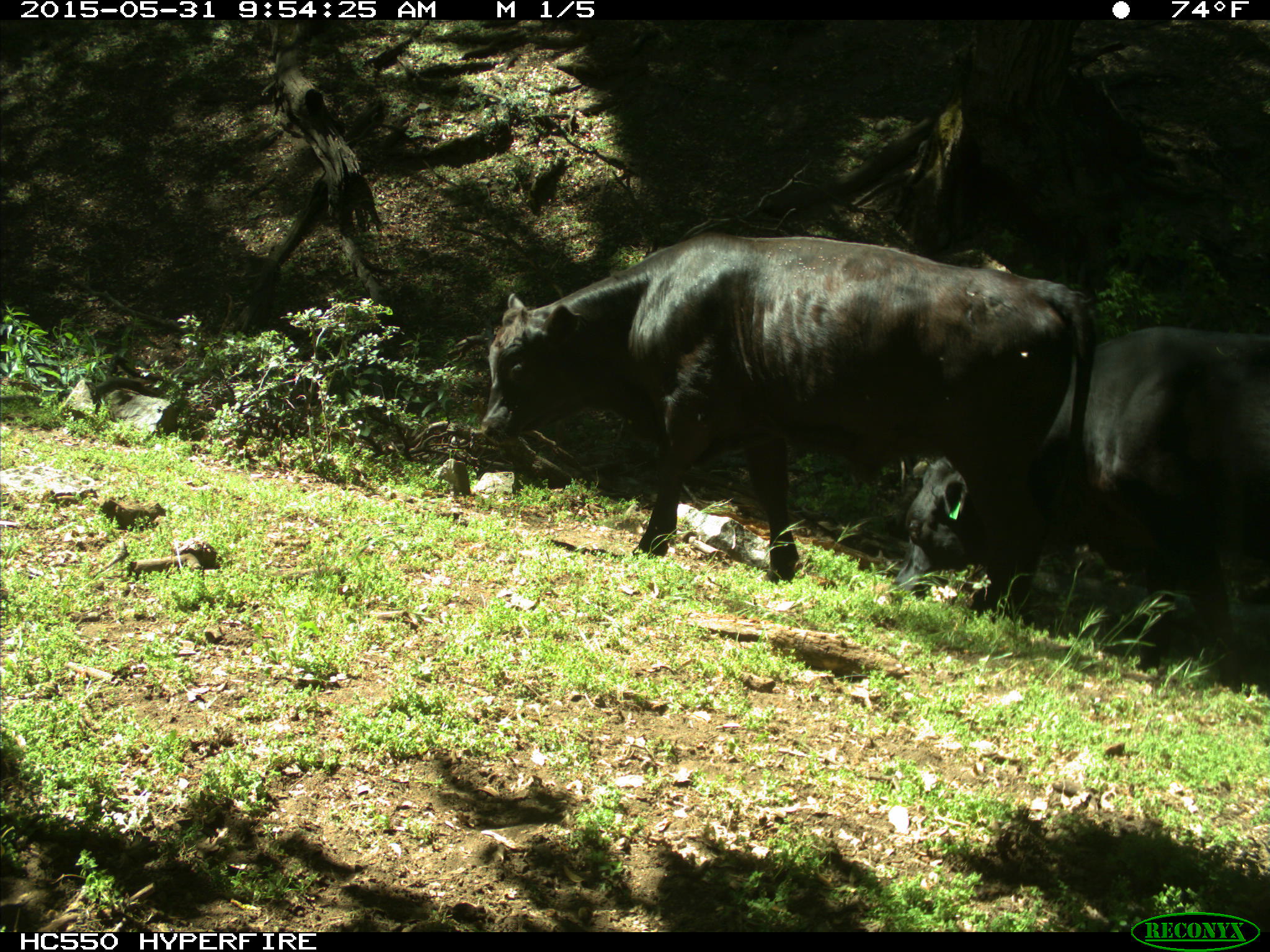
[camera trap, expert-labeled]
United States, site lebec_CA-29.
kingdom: Animalia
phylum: Chordata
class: Mammalia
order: Artiodactyla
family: Bovidae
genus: Bos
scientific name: Bos taurus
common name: domestic cow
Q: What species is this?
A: Bos taurus (domestic cow).